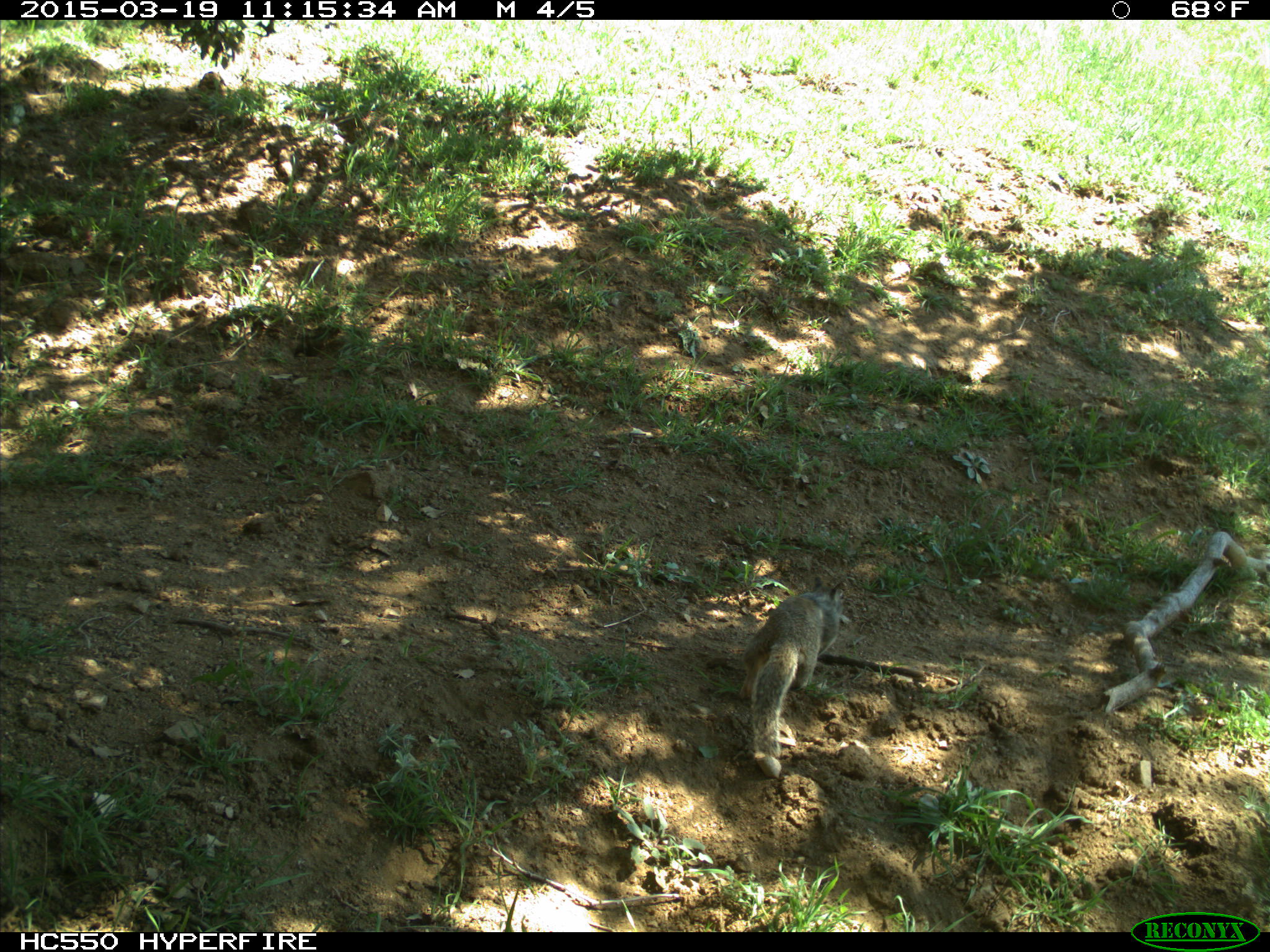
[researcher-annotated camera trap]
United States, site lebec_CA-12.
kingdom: Animalia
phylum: Chordata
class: Mammalia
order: Rodentia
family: Sciuridae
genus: Otospermophilus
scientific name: Otospermophilus beecheyi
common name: california ground squirrel